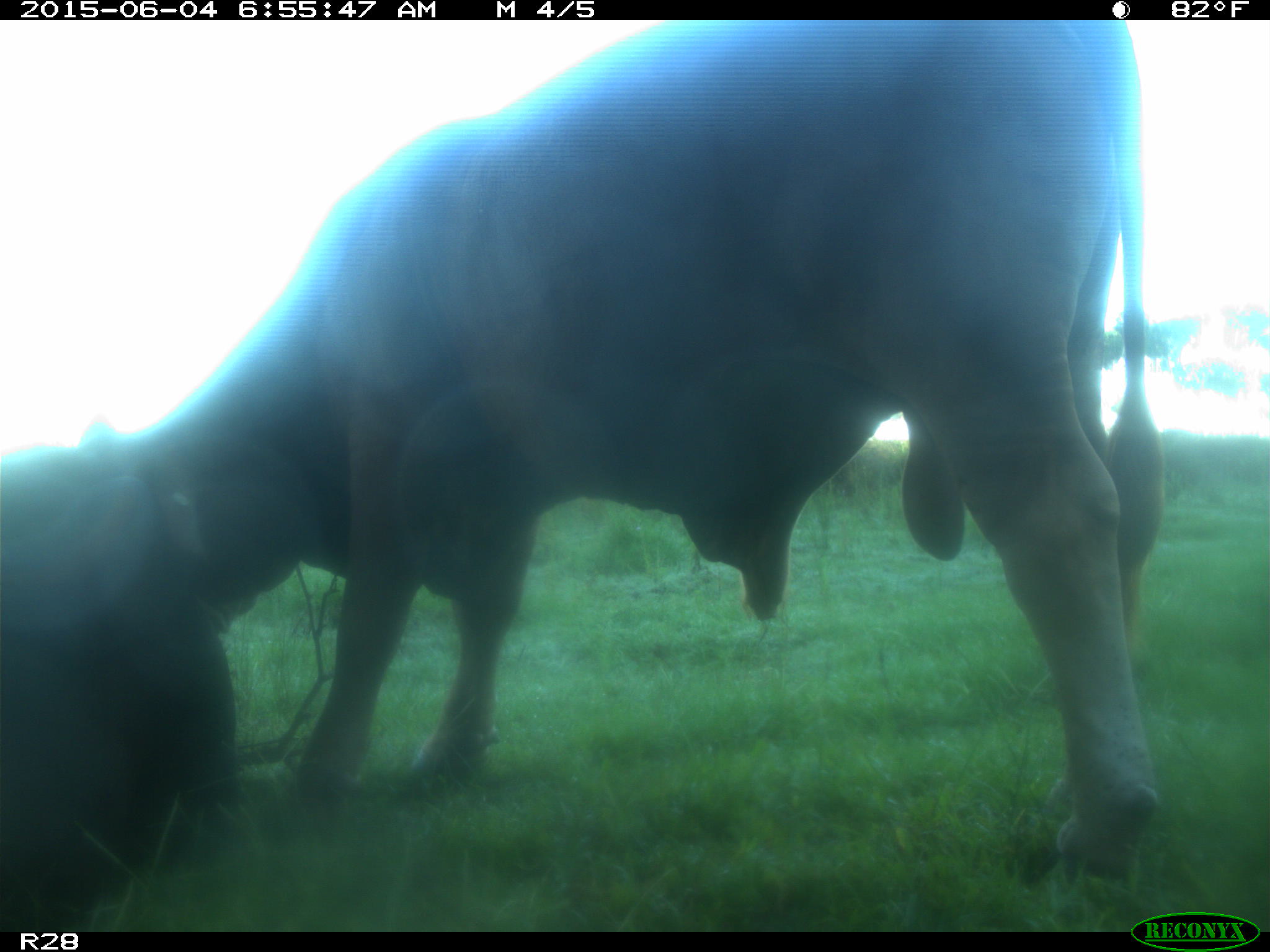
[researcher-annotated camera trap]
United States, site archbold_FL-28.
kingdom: Animalia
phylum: Chordata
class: Mammalia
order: Artiodactyla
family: Bovidae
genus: Bos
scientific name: Bos taurus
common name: domestic cow